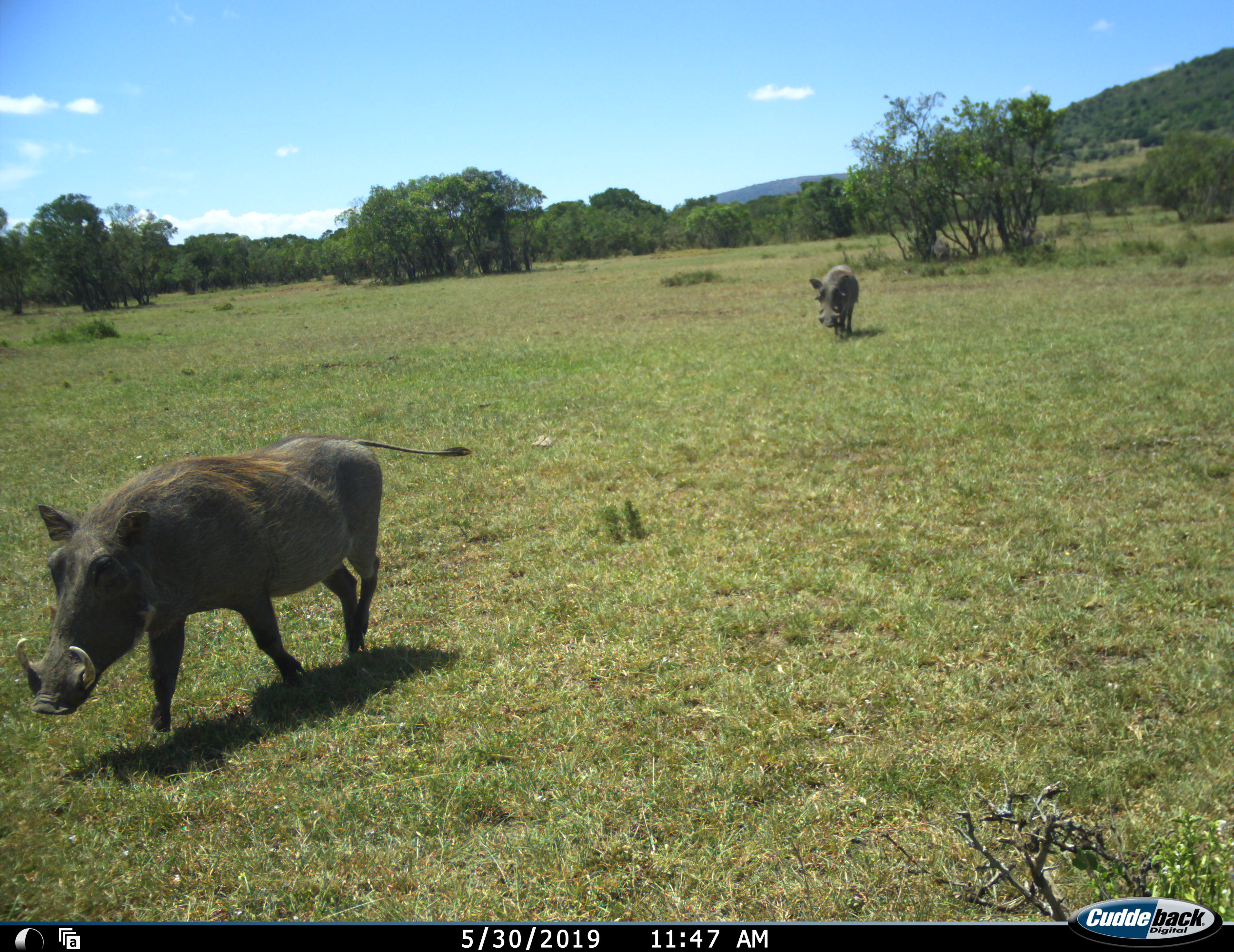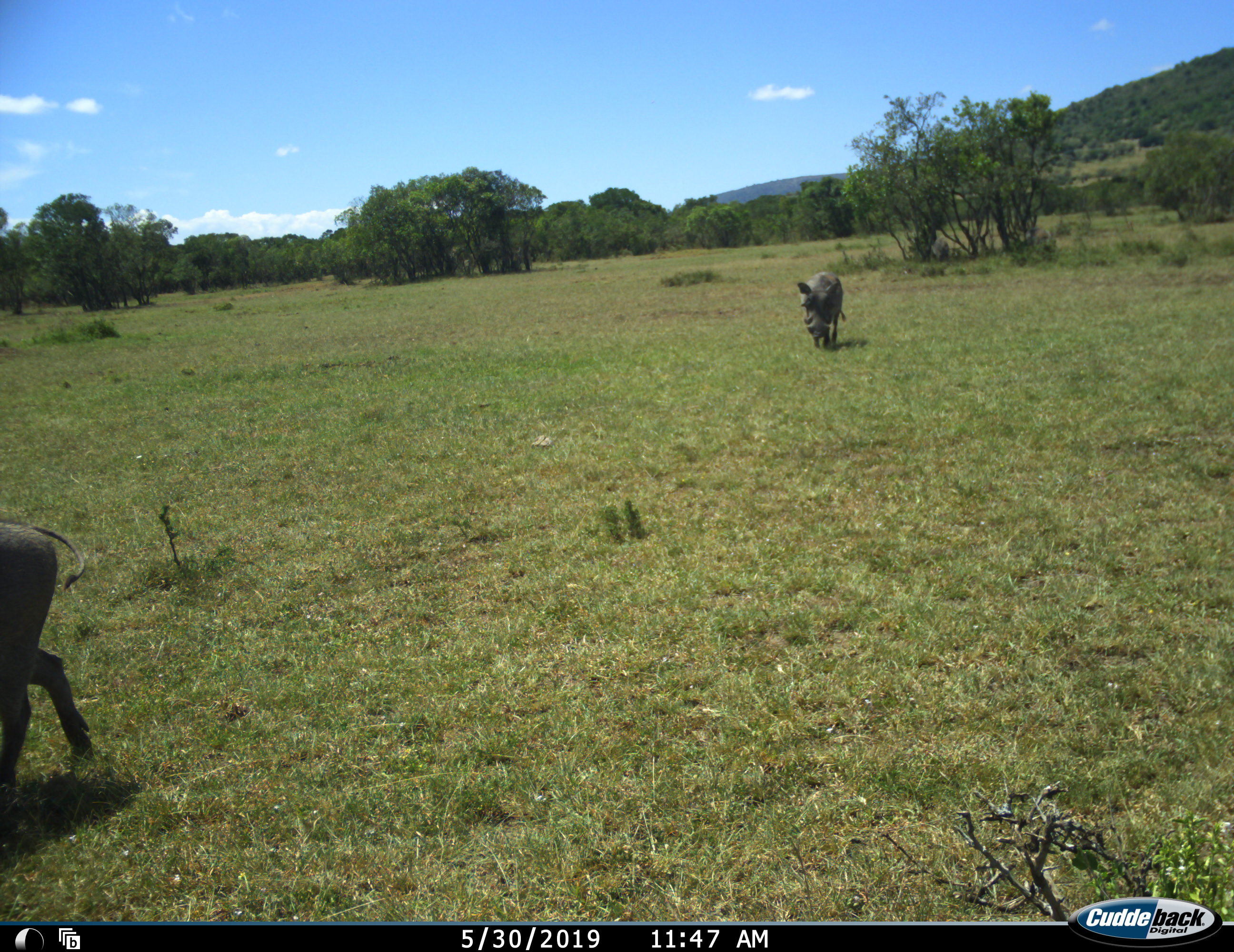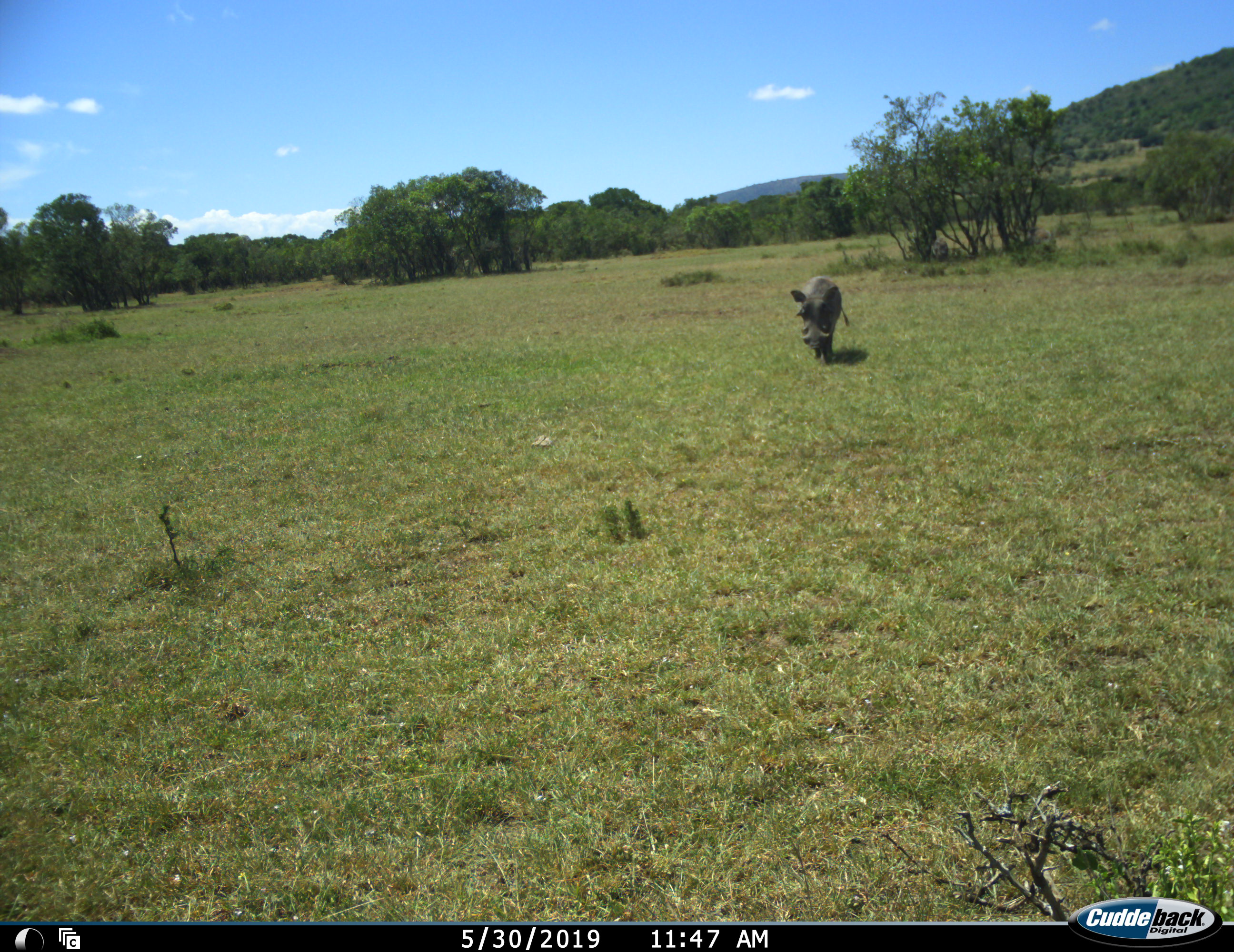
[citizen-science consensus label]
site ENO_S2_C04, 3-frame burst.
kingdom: Animalia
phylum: Chordata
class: Mammalia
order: Artiodactyla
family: Suidae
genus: Phacochoerus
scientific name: Phacochoerus africanus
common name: warthog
Warthog (Phacochoerus africanus), count 2. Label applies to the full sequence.